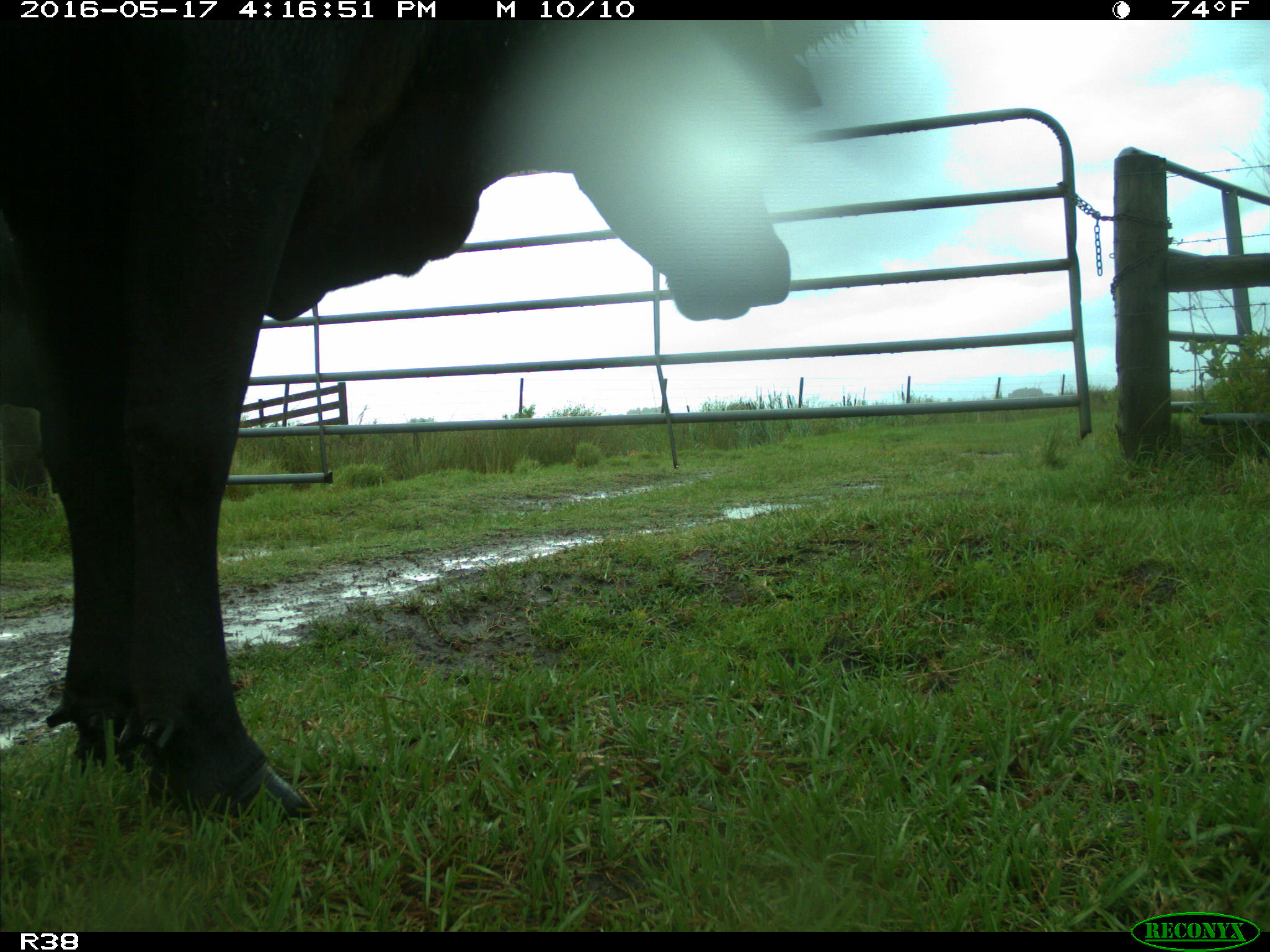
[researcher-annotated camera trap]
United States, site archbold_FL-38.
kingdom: Animalia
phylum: Chordata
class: Mammalia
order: Artiodactyla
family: Bovidae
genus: Bos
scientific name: Bos taurus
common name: domestic cow